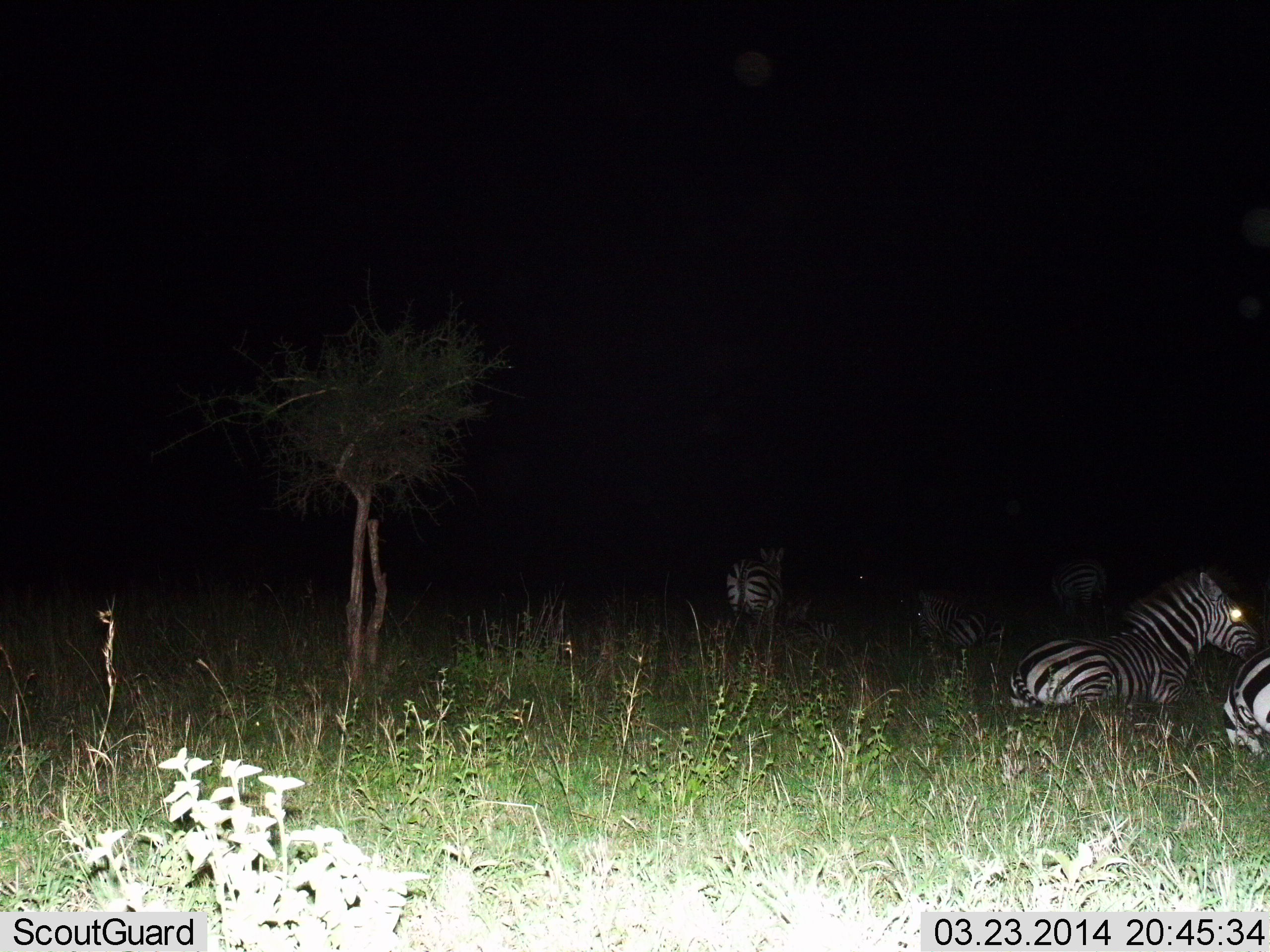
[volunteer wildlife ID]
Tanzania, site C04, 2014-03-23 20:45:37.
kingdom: Animalia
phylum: Chordata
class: Mammalia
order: Perissodactyla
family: Equidae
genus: Equus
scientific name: Equus quagga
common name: plains zebra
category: zebra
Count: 5.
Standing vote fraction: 70%.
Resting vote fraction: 100%.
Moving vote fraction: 0%.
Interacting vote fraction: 0%.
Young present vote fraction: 0%.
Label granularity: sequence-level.